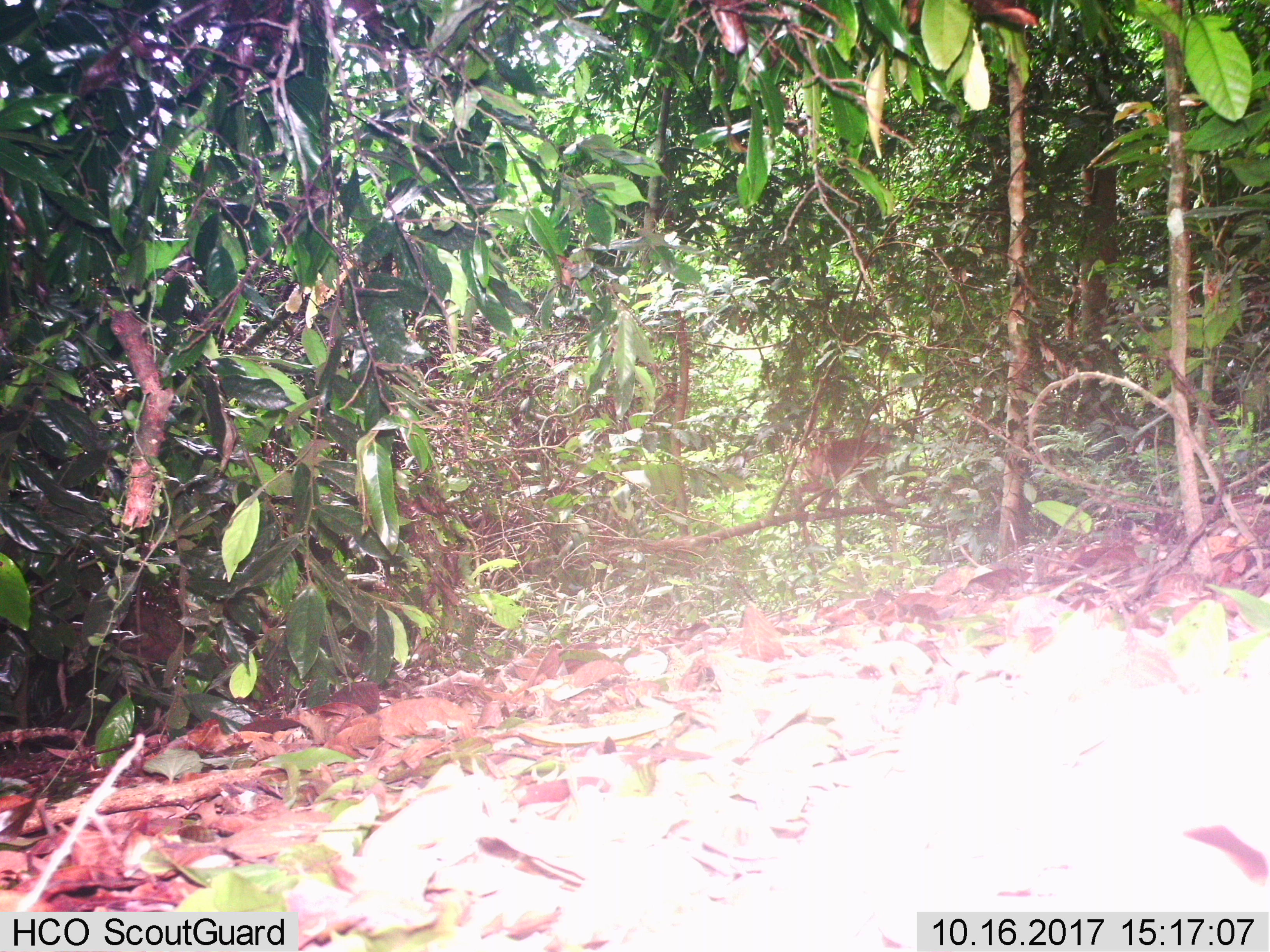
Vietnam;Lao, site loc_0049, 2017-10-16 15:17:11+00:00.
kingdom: Animalia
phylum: Chordata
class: Mammalia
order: Primates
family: Cercopithecidae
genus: Macaca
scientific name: Macaca nemestrina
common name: pig-tailed macaque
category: pig tailed macaque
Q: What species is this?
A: Pig tailed macaque (pig-tailed macaque) (Macaca nemestrina).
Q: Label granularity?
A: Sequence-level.